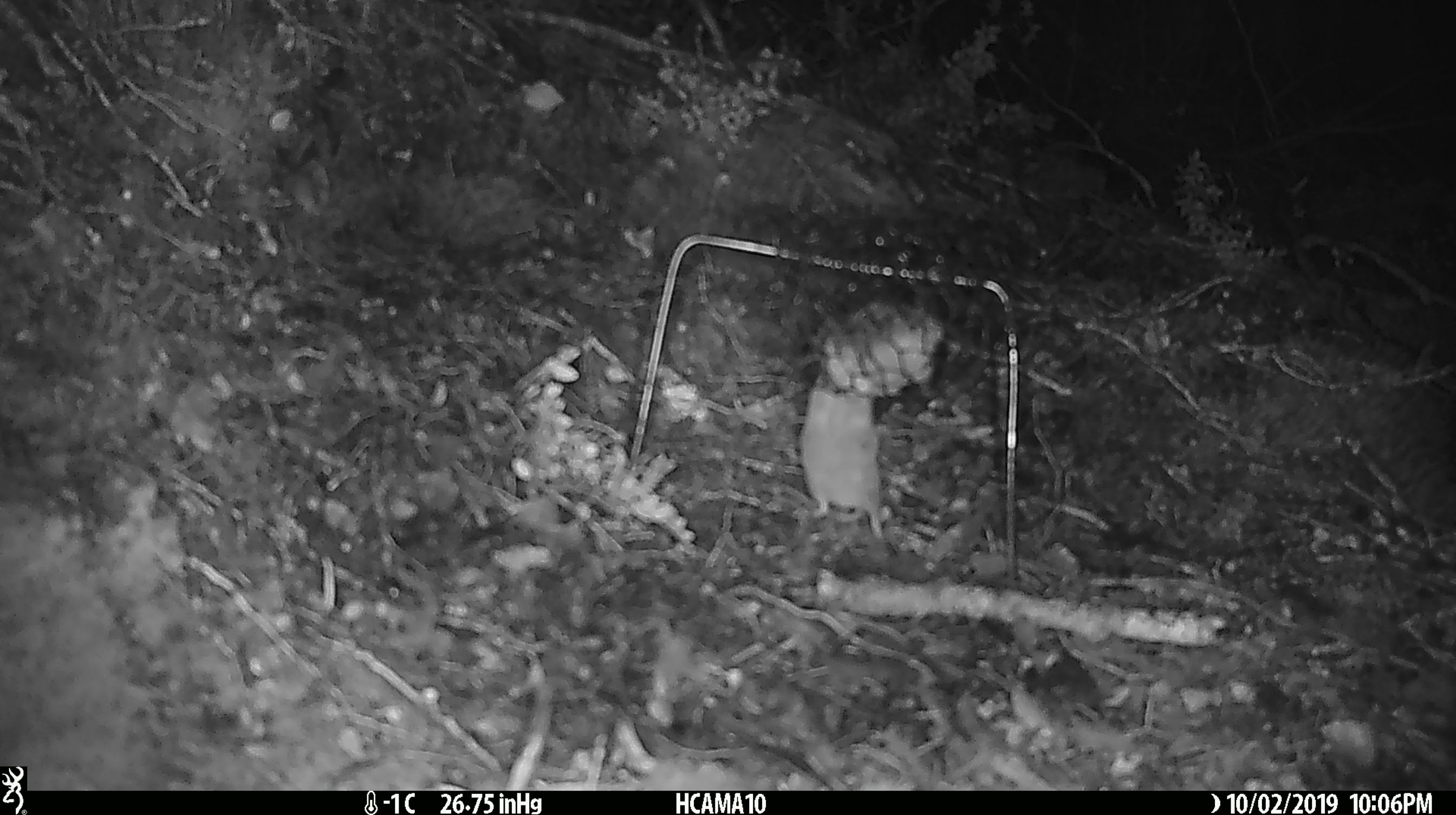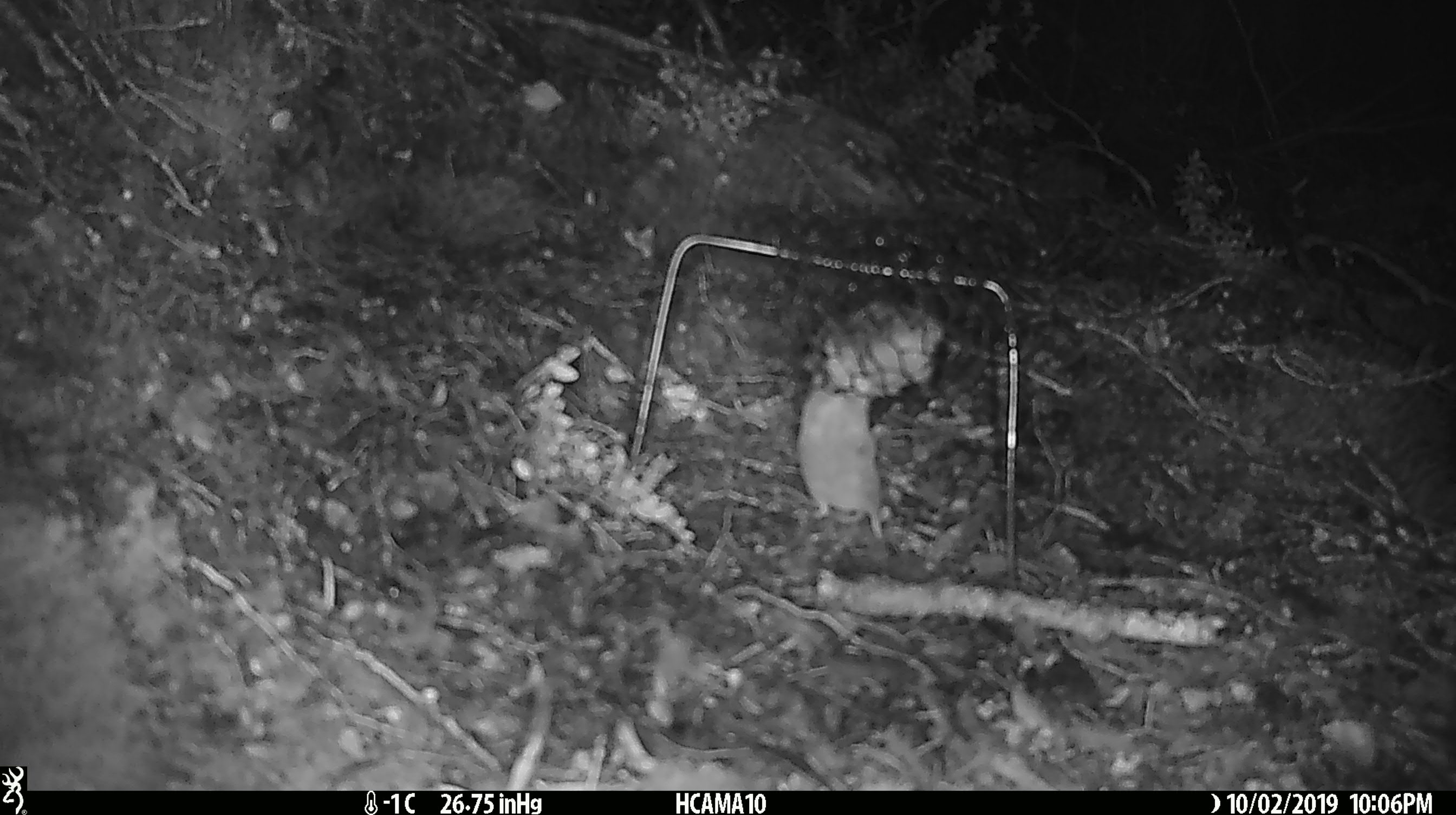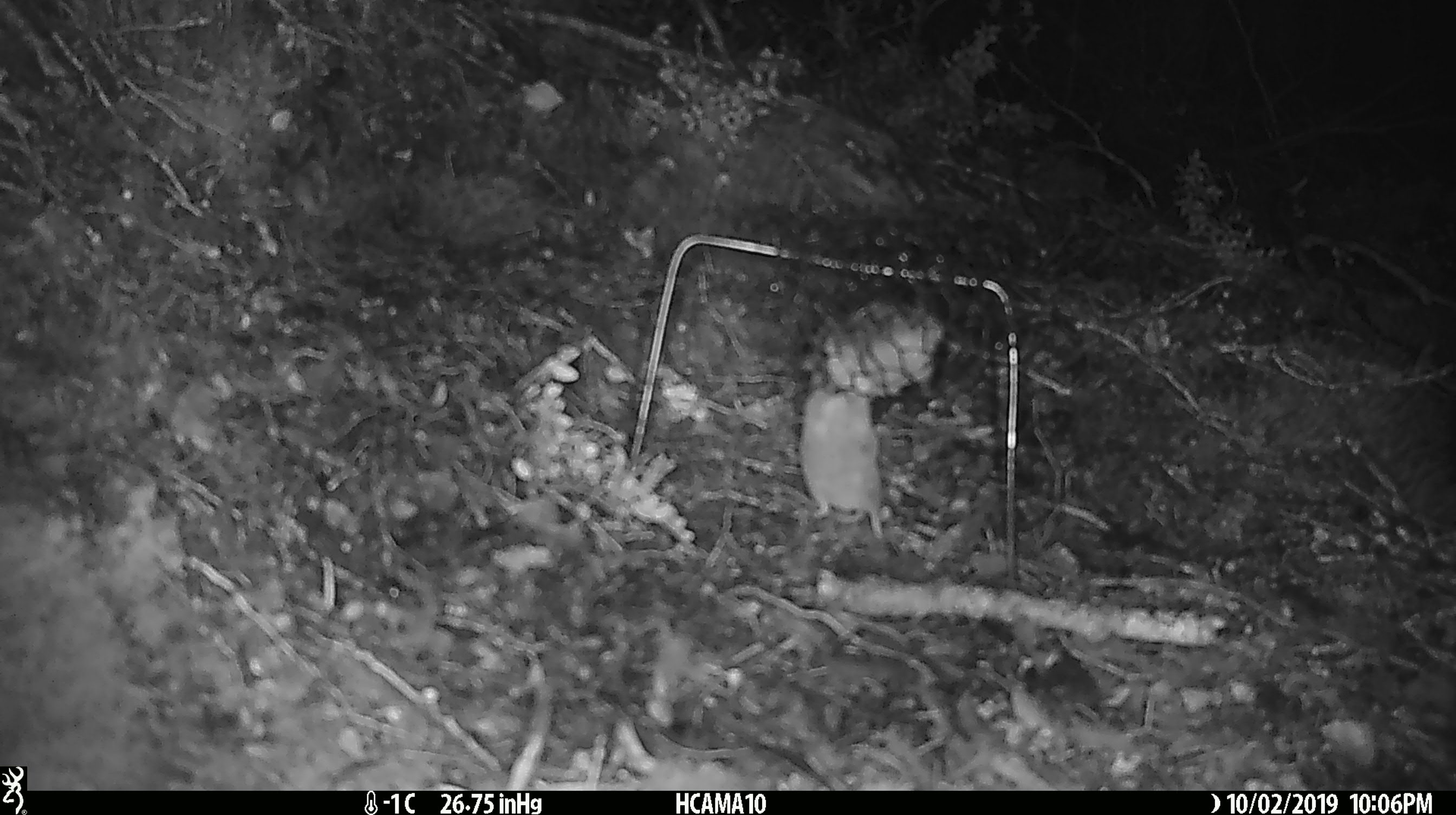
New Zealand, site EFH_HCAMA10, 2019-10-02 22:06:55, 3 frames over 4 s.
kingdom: Animalia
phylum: Chordata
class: Mammalia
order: Rodentia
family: Muridae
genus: Mus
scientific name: Mus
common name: mouse